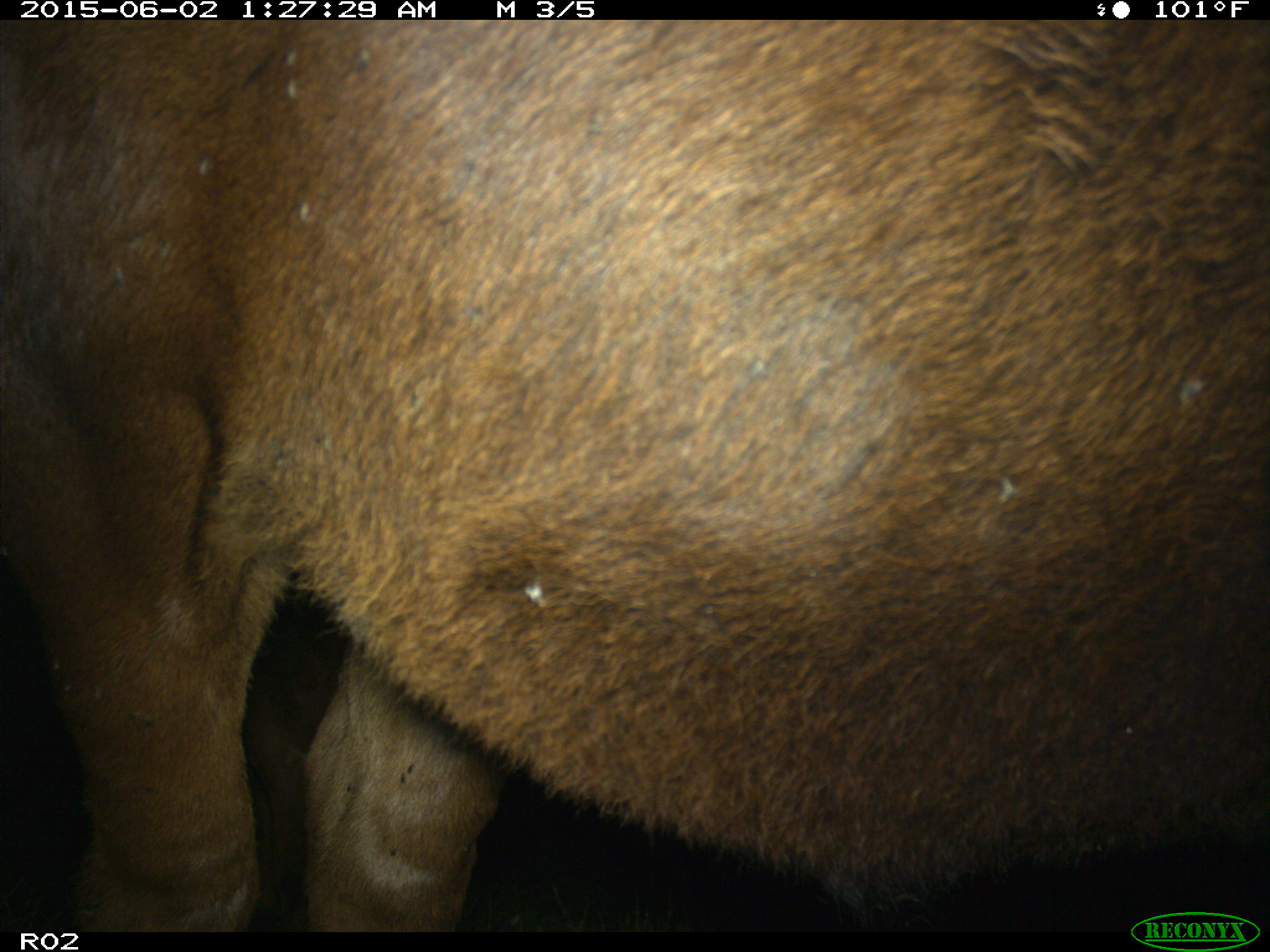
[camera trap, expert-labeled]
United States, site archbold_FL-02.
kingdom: Animalia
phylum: Chordata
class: Mammalia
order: Artiodactyla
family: Bovidae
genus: Bos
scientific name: Bos taurus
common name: domestic cow